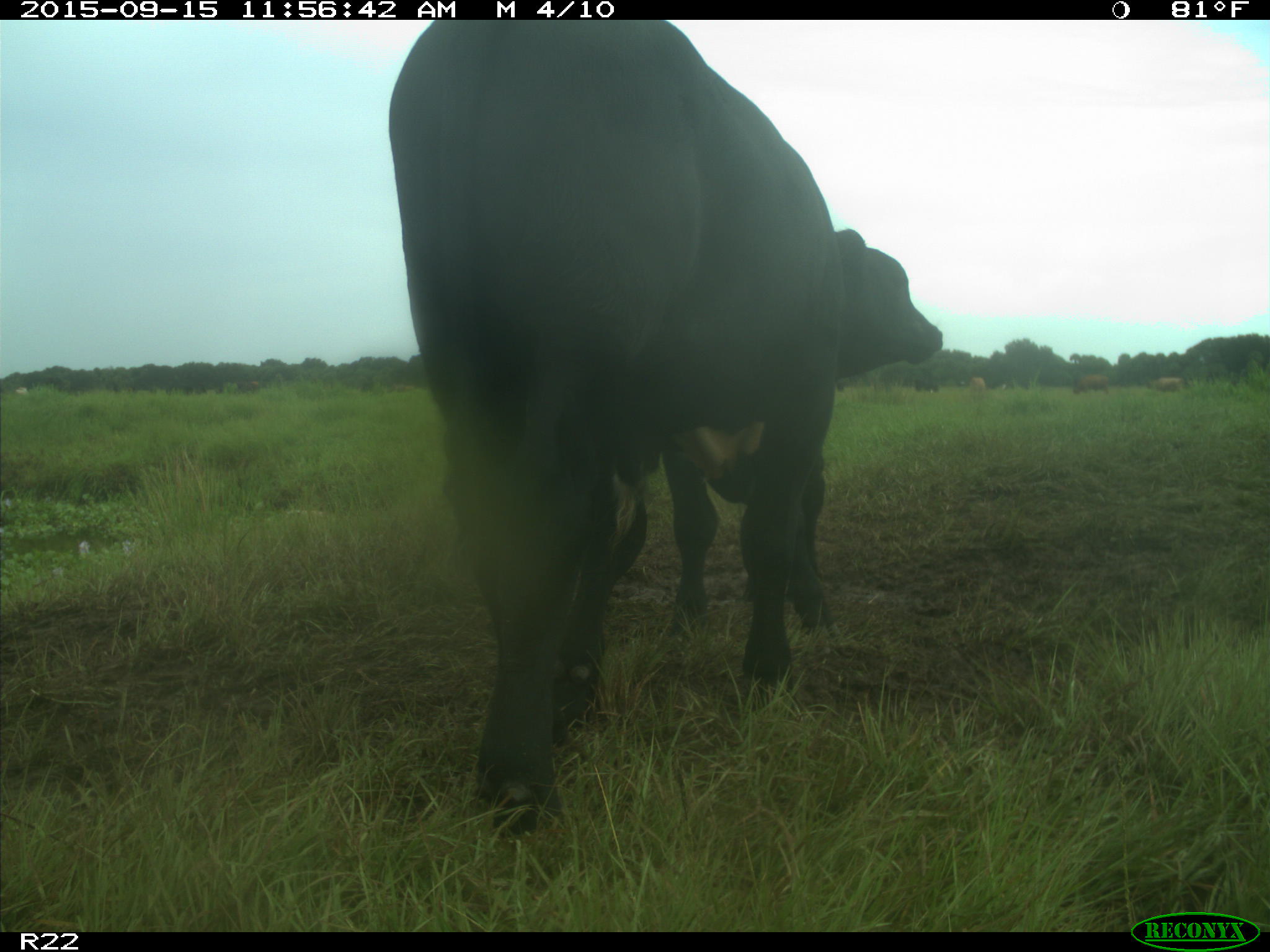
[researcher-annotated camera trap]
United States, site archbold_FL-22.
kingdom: Animalia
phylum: Chordata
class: Mammalia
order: Artiodactyla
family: Bovidae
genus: Bos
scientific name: Bos taurus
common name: domestic cow